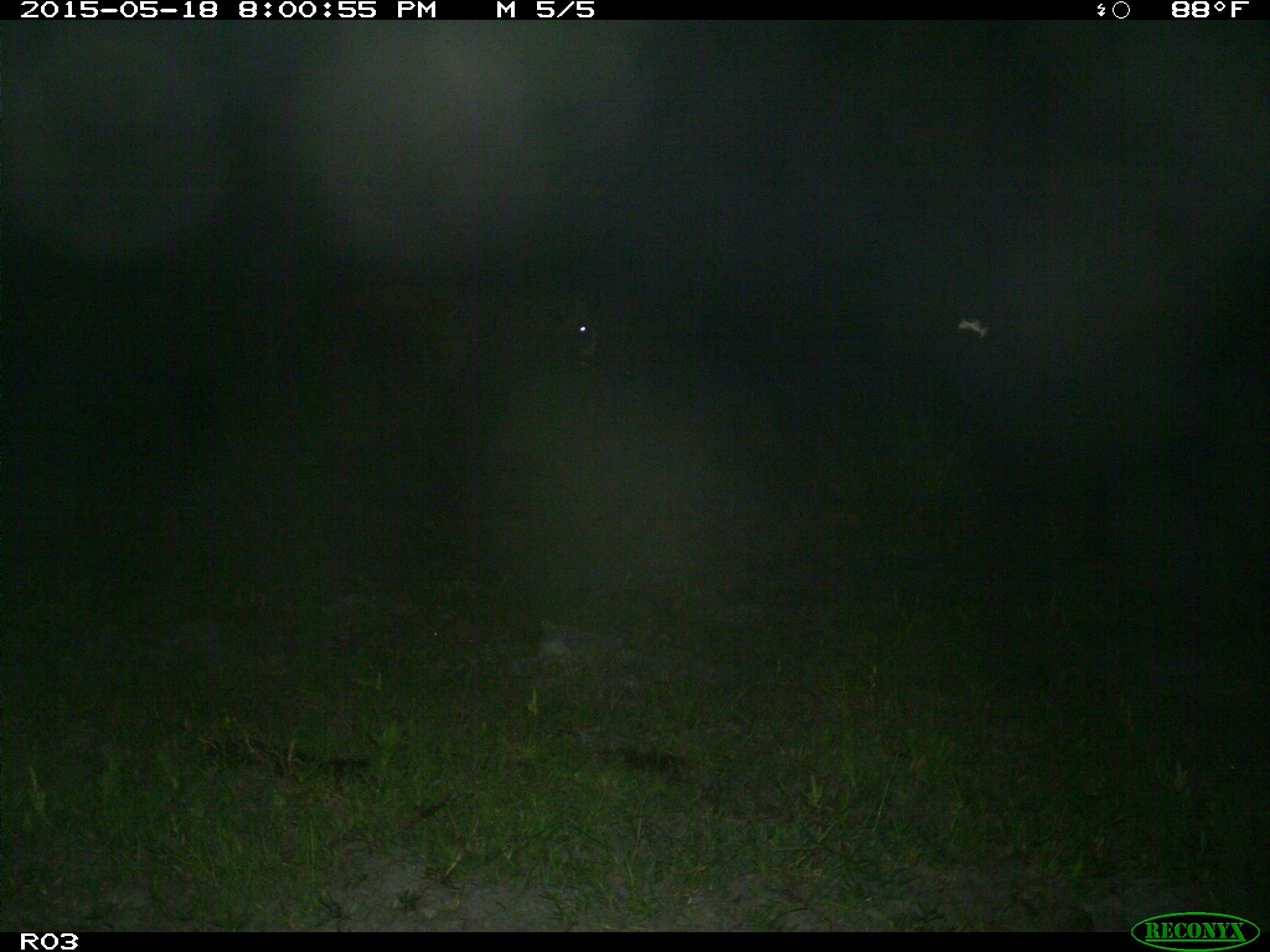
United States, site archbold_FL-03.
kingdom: Animalia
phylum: Chordata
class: Mammalia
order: Artiodactyla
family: Bovidae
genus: Bos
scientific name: Bos taurus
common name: domestic cow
Bos taurus (domestic cow).